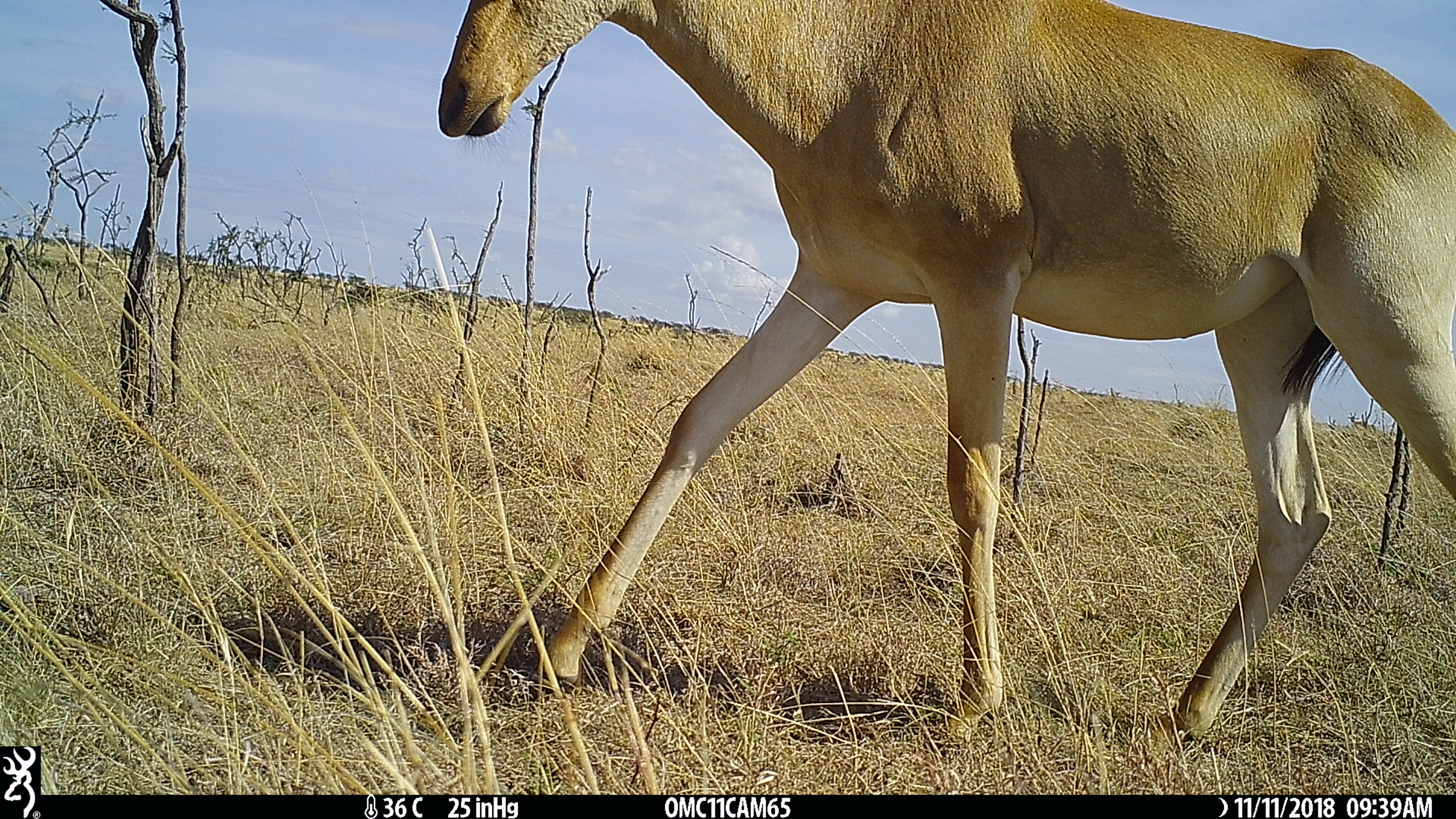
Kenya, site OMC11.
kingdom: Animalia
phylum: Chordata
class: Mammalia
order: Artiodactyla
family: Bovidae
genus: Alcelaphus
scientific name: Alcelaphus buselaphus cokii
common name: coke's hartebeest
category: hartebeest cokes